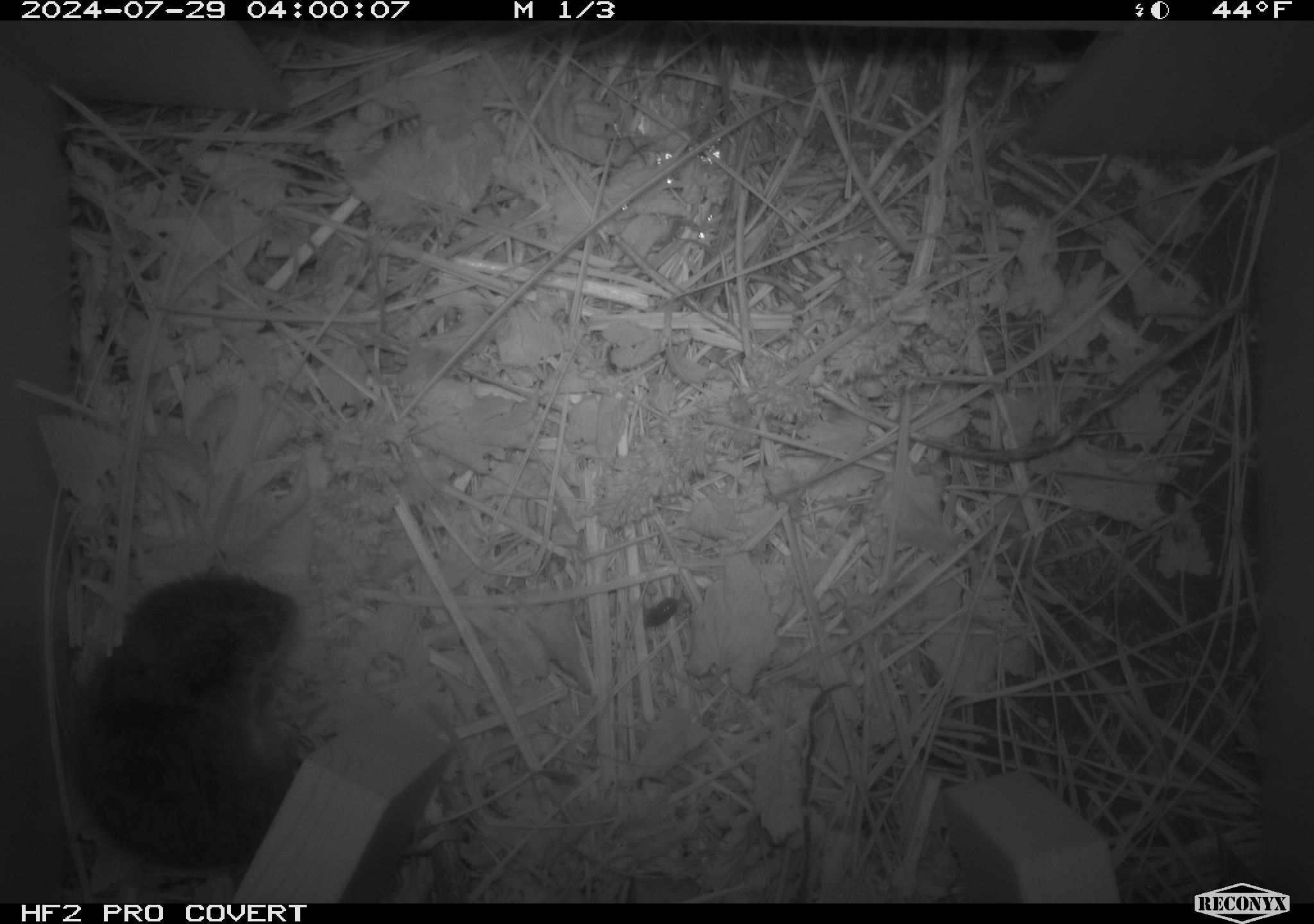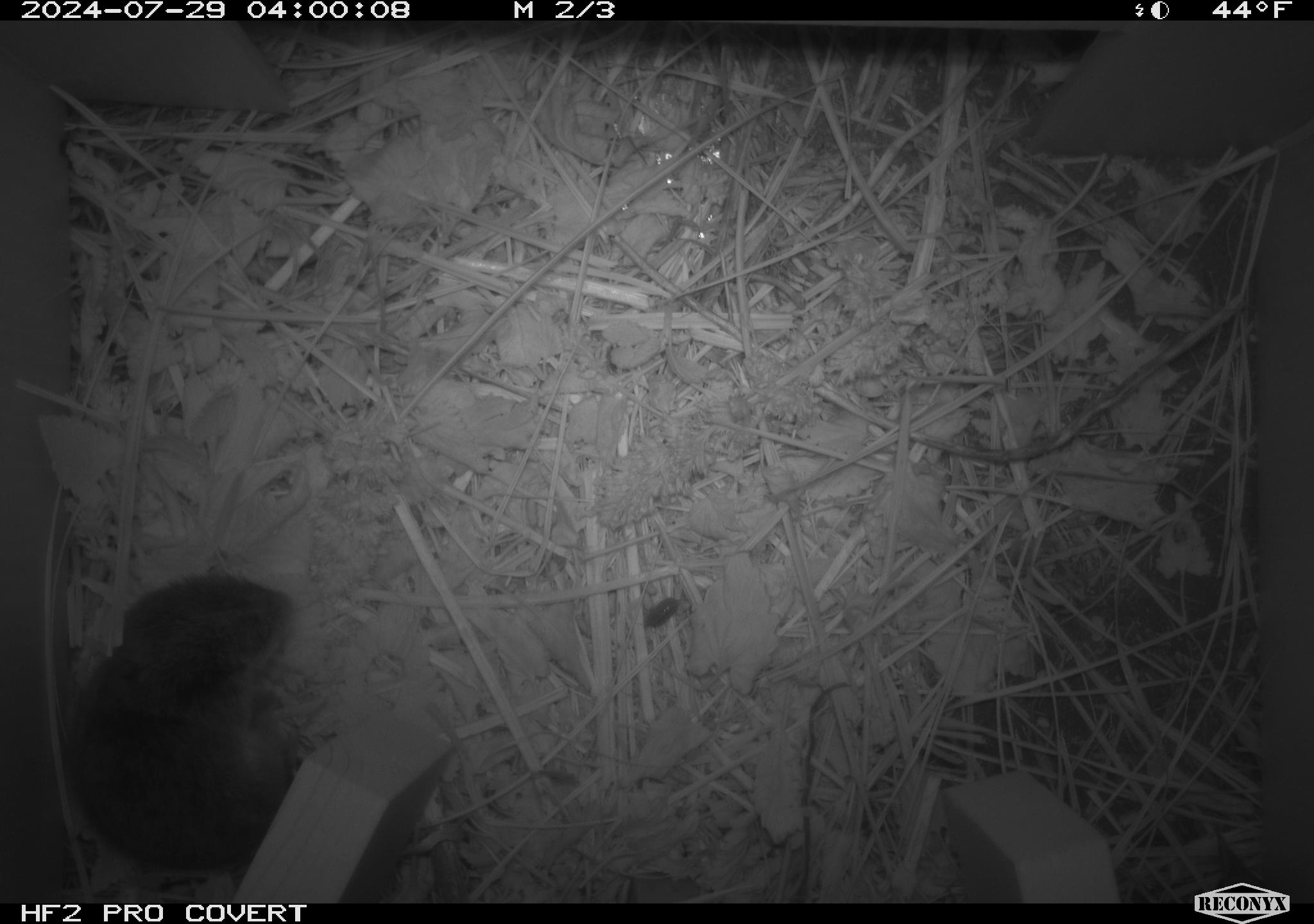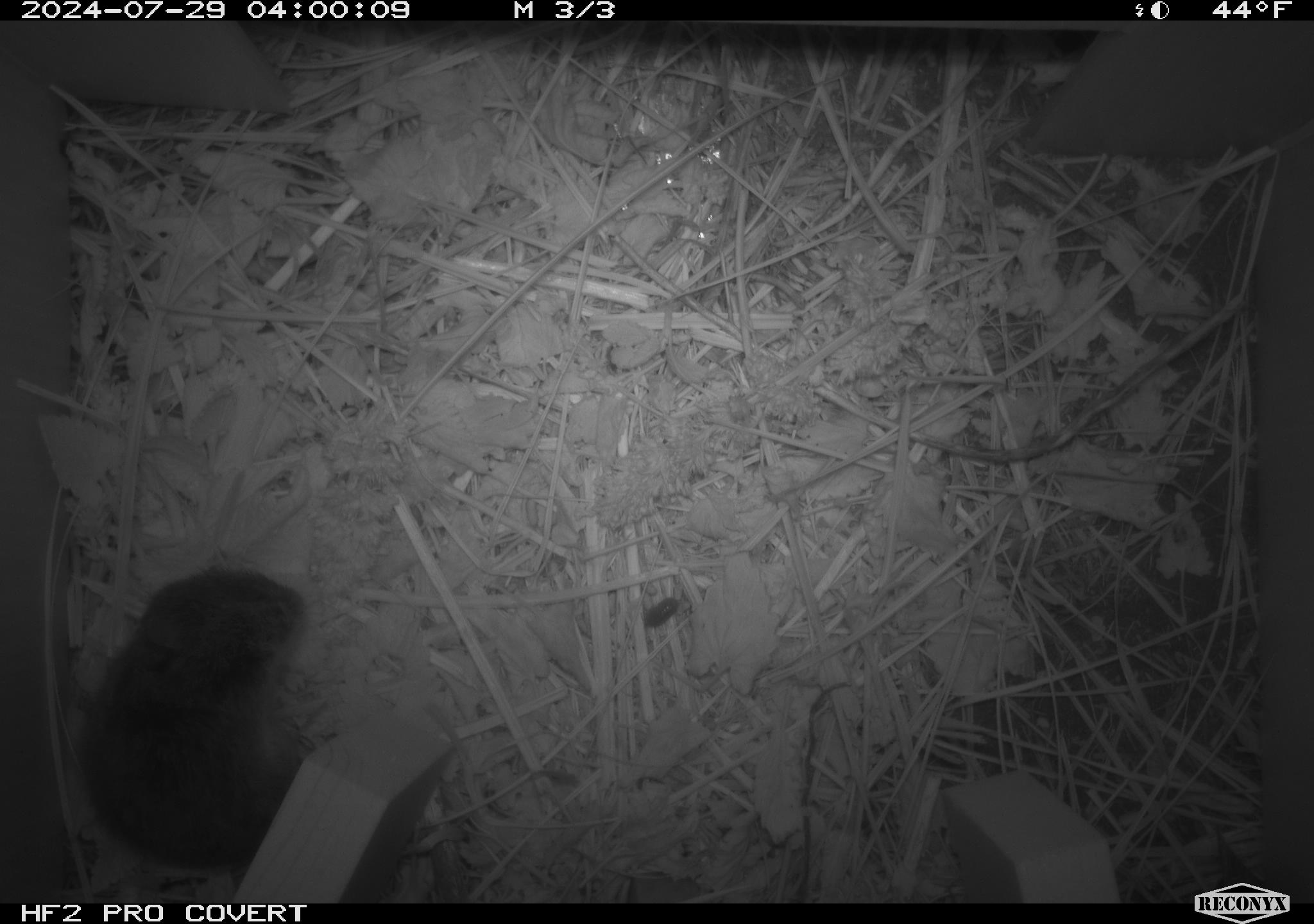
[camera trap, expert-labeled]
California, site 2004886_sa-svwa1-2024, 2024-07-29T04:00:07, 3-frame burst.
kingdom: Animalia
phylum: Chordata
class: Mammalia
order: Rodentia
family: Cricetidae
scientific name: Arvicolinae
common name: voles, lemmings, and muskrats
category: arvicolinae subfamily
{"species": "arvicolinae subfamily (voles, lemmings, and muskrats) (Arvicolinae)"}